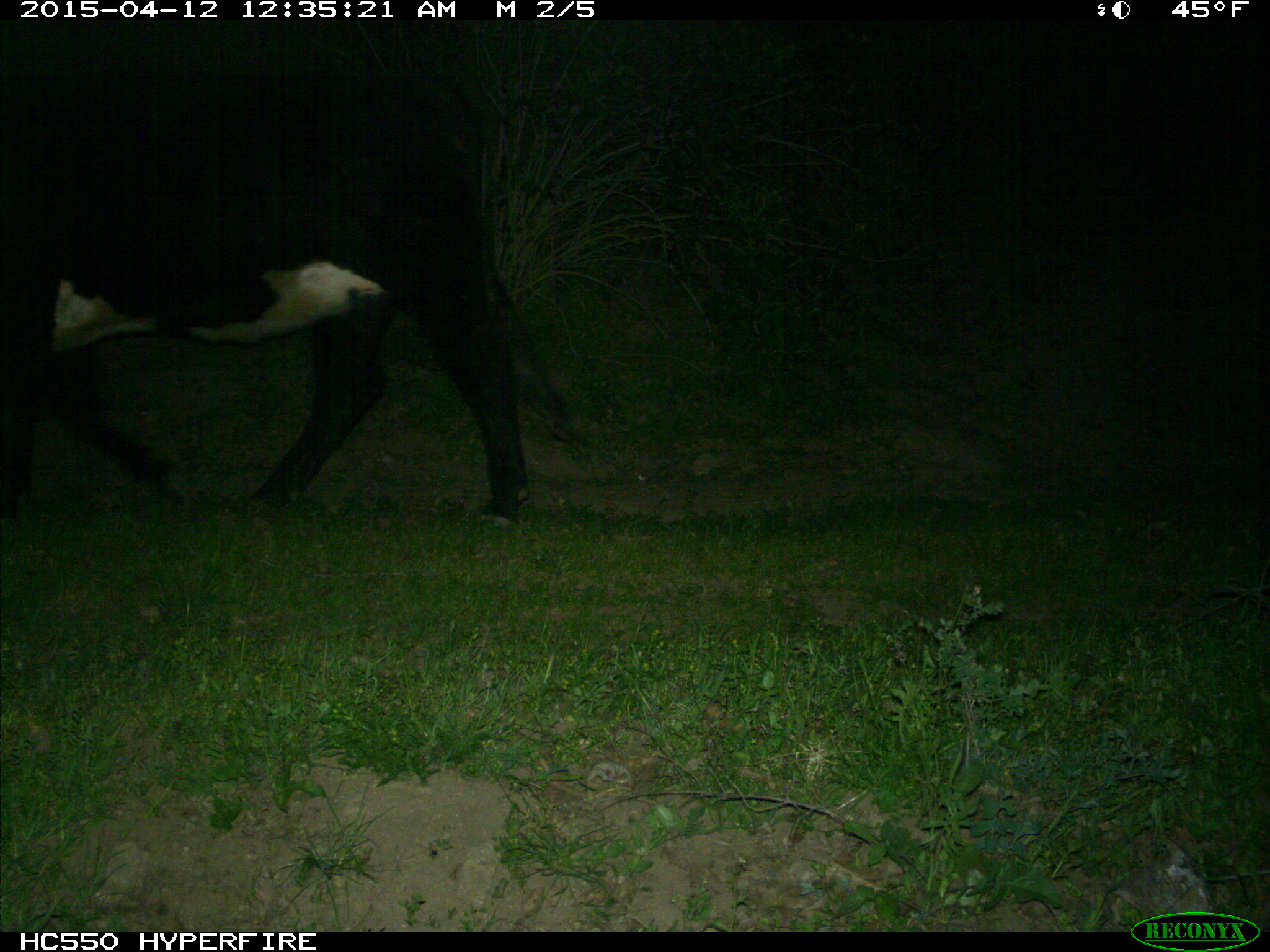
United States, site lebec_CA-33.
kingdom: Animalia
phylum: Chordata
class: Mammalia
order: Artiodactyla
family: Bovidae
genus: Bos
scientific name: Bos taurus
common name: domestic cow